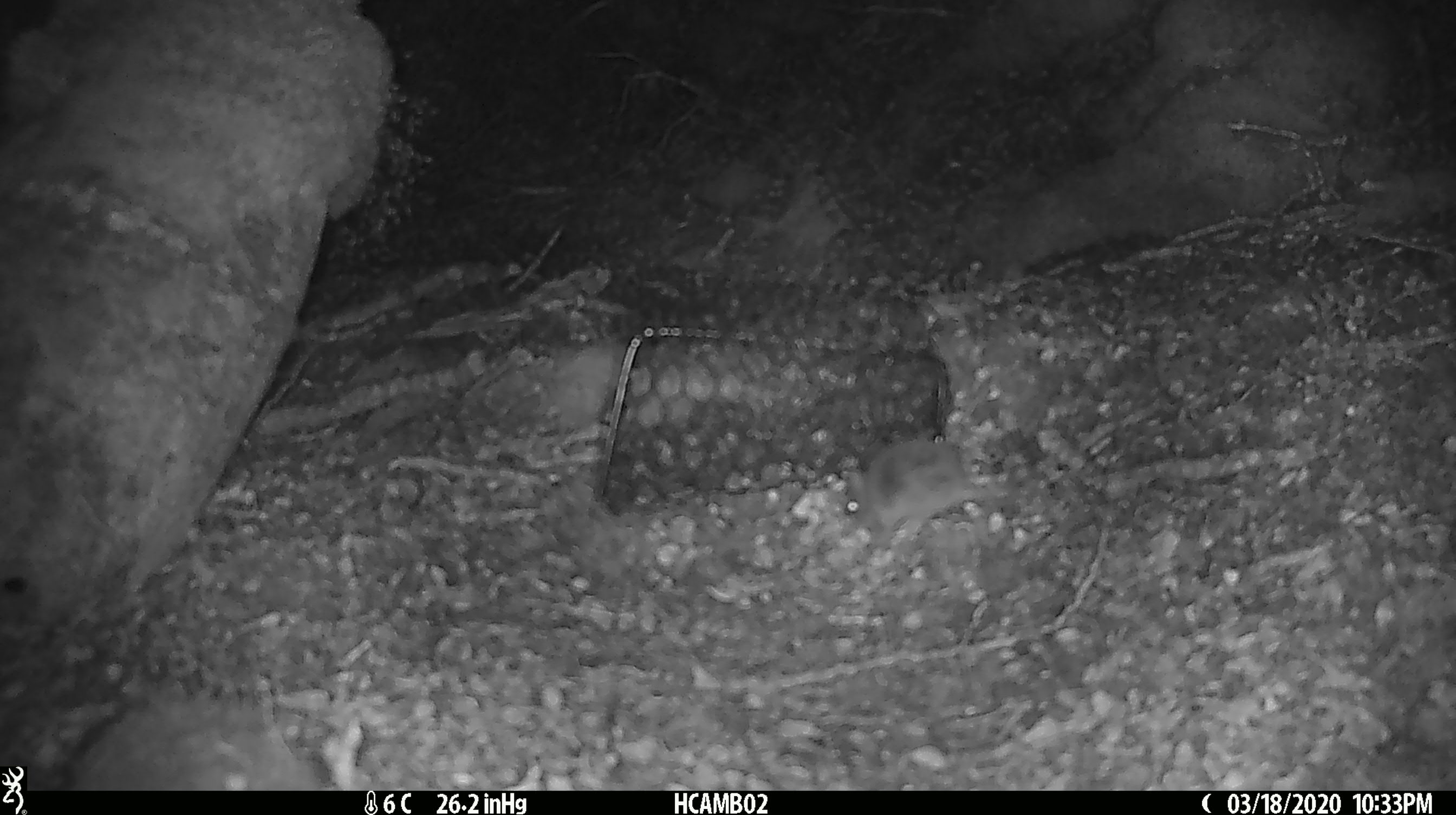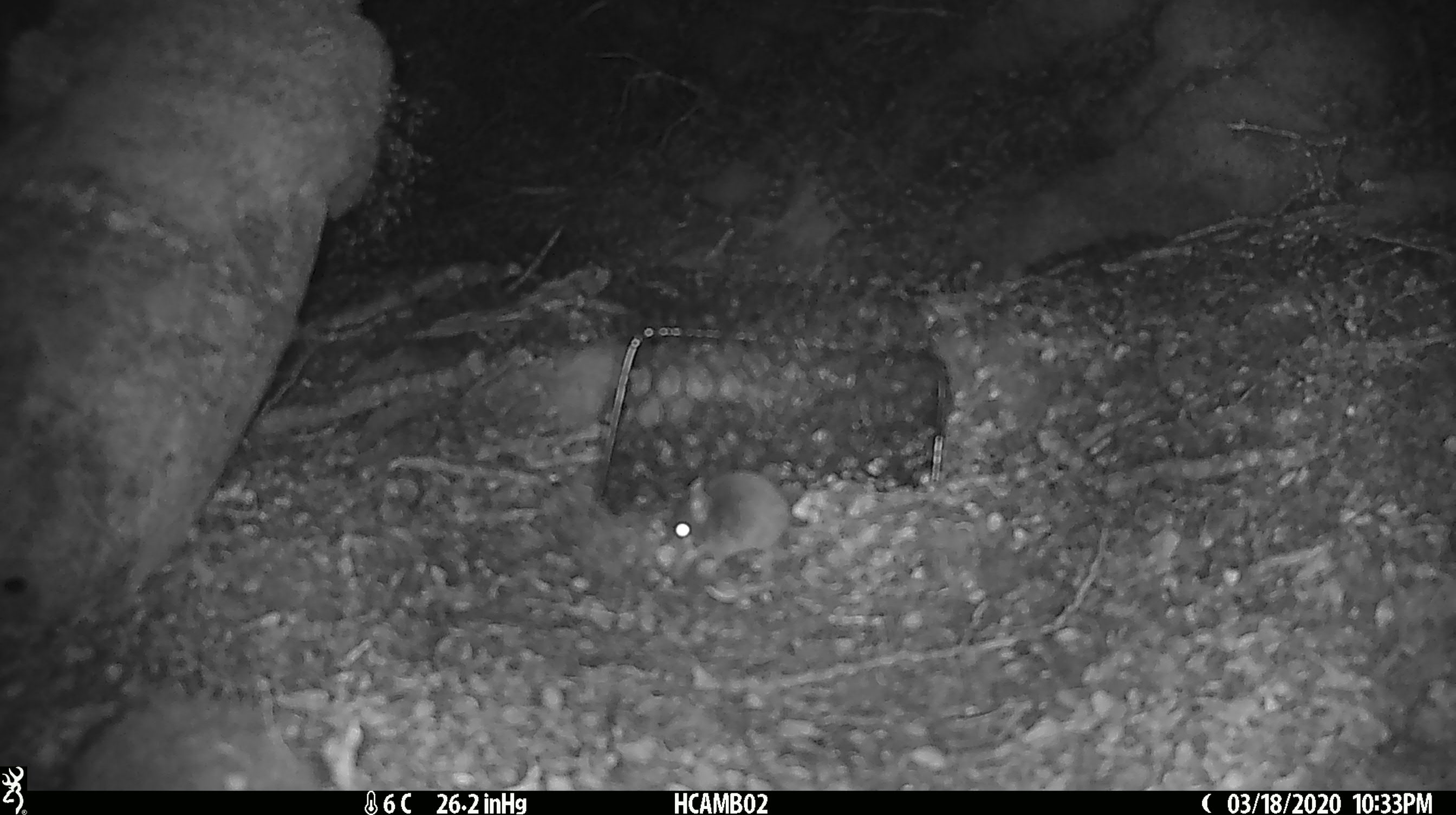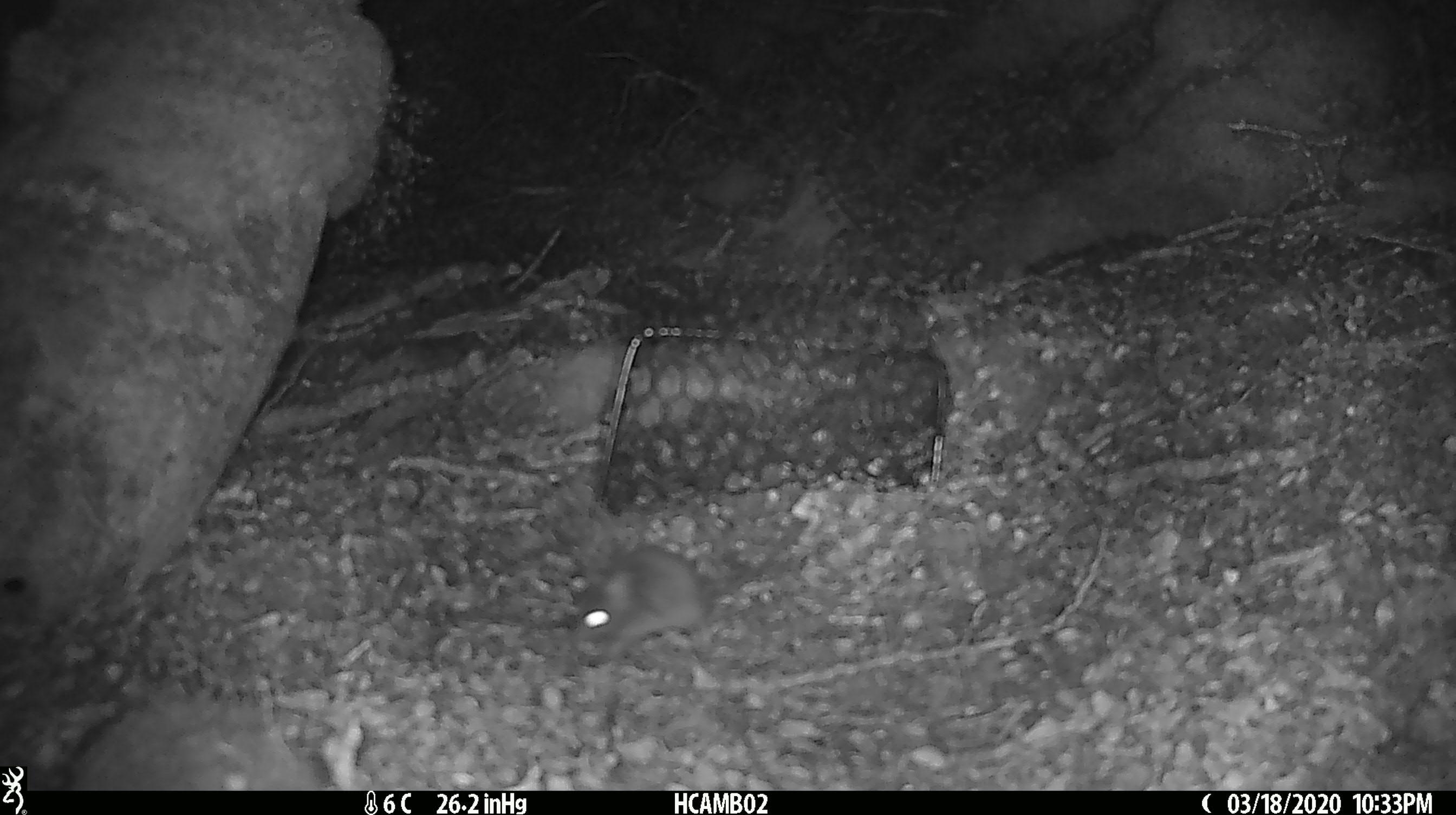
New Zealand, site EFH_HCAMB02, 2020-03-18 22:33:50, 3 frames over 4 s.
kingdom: Animalia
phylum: Chordata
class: Mammalia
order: Rodentia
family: Muridae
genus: Mus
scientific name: Mus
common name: mouse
Mouse (Mus).